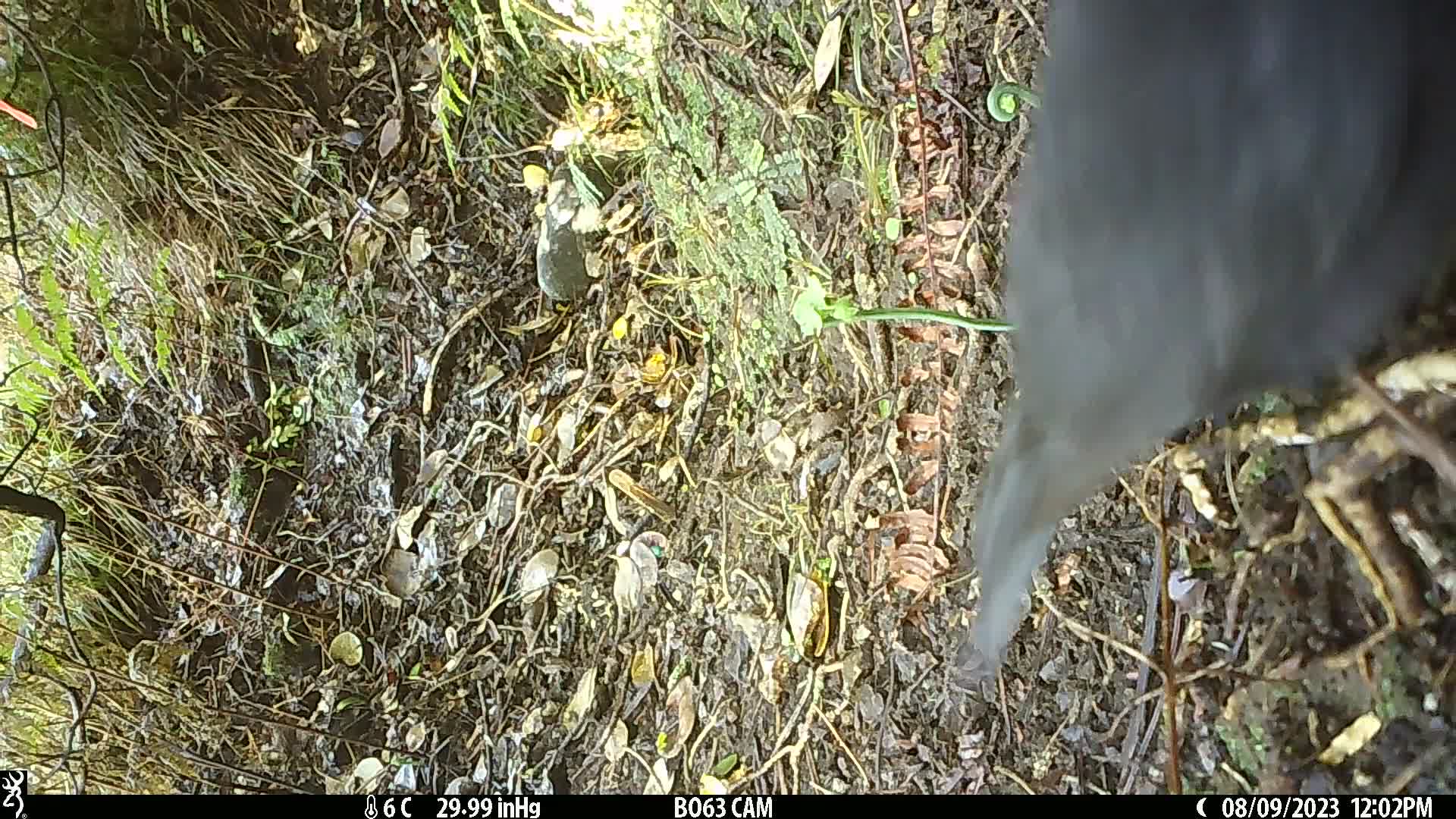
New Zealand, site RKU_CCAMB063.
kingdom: Animalia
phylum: Chordata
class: Aves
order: Passeriformes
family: Turdidae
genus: Turdus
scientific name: Turdus merula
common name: eurasian blackbird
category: blackbird